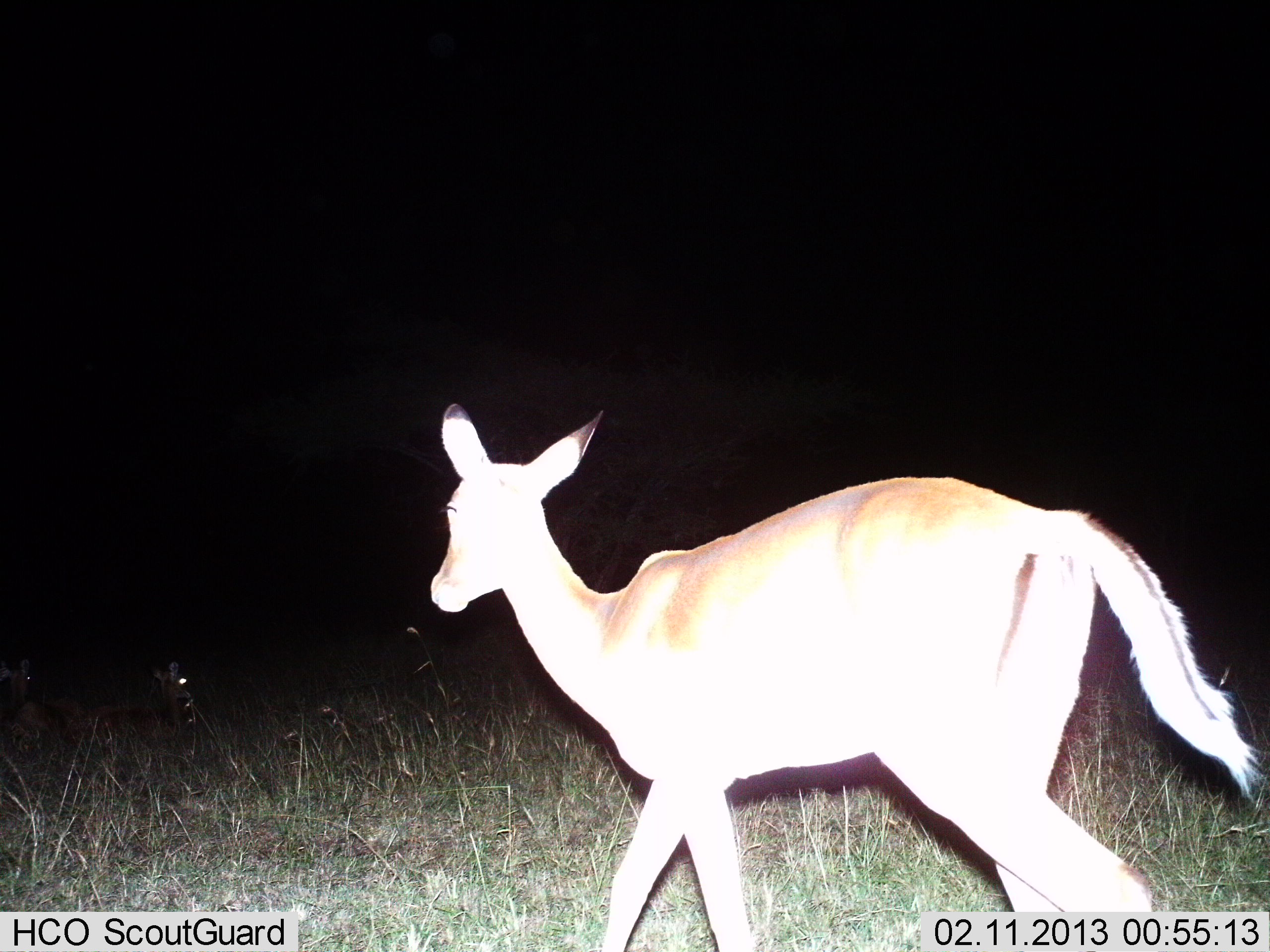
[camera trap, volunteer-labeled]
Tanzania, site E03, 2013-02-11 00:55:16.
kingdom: Animalia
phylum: Chordata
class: Mammalia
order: Artiodactyla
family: Bovidae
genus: Aepyceros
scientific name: Aepyceros melampus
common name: impala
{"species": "impala (Aepyceros melampus)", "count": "1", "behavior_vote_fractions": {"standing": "11%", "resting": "26%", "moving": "89%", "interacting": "0%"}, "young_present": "0%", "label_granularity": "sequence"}